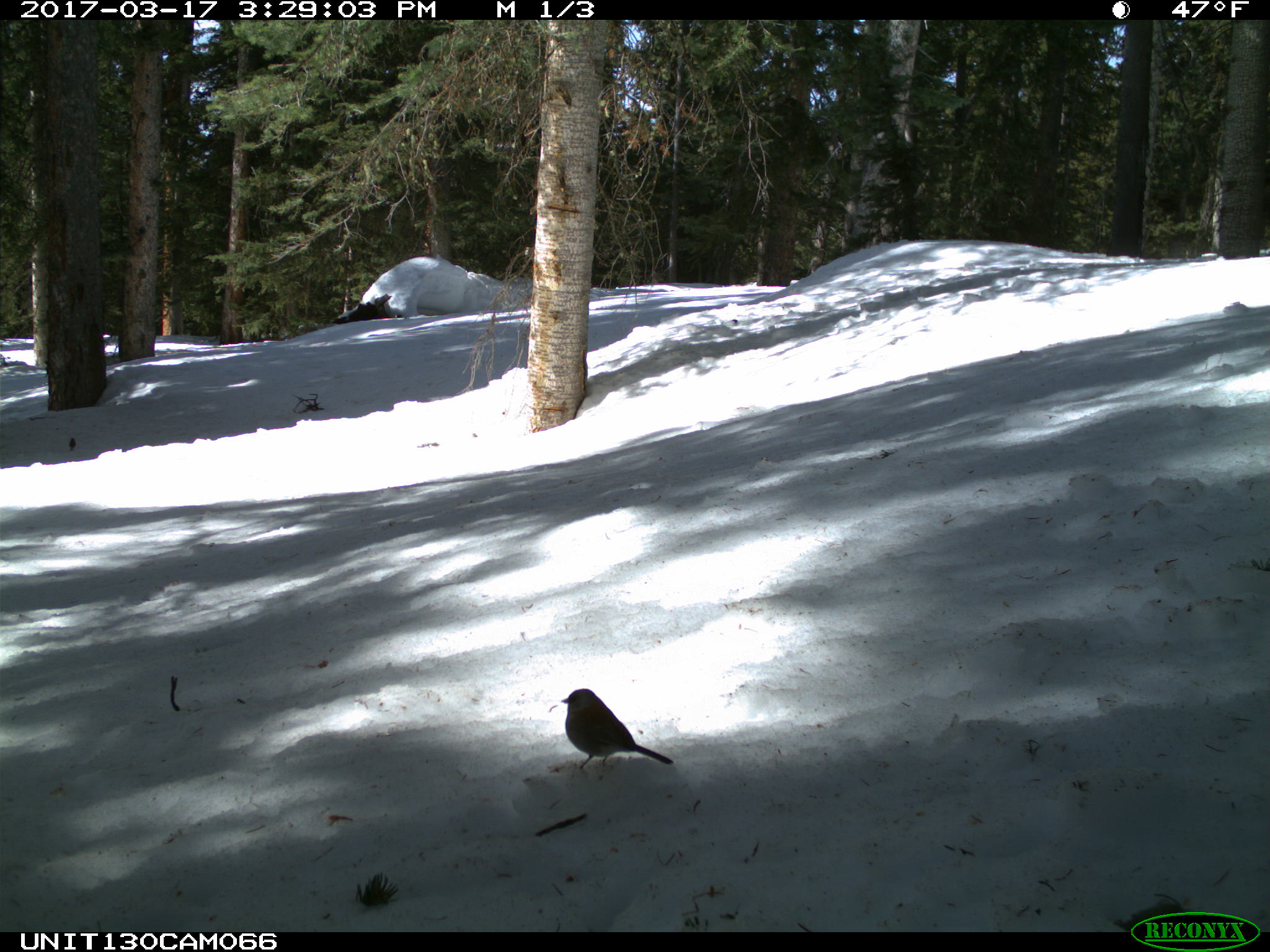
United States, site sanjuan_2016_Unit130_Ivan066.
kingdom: Animalia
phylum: Chordata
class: Aves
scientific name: Aves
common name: birds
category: unidentified bird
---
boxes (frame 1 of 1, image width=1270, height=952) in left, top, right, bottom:
animal: 560, 689, 675, 768